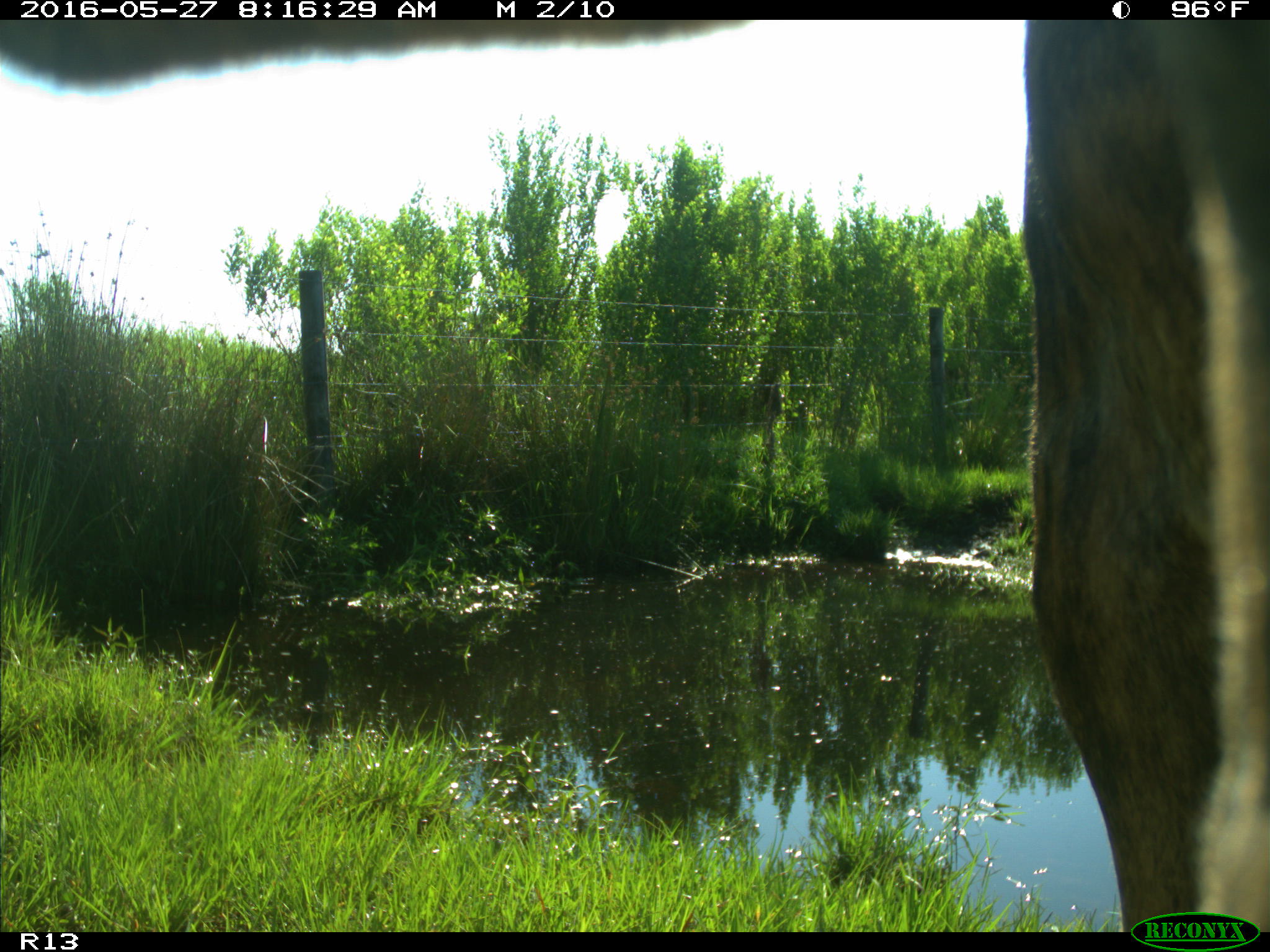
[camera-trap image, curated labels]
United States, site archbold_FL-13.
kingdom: Animalia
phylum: Chordata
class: Mammalia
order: Artiodactyla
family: Bovidae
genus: Bos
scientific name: Bos taurus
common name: domestic cow